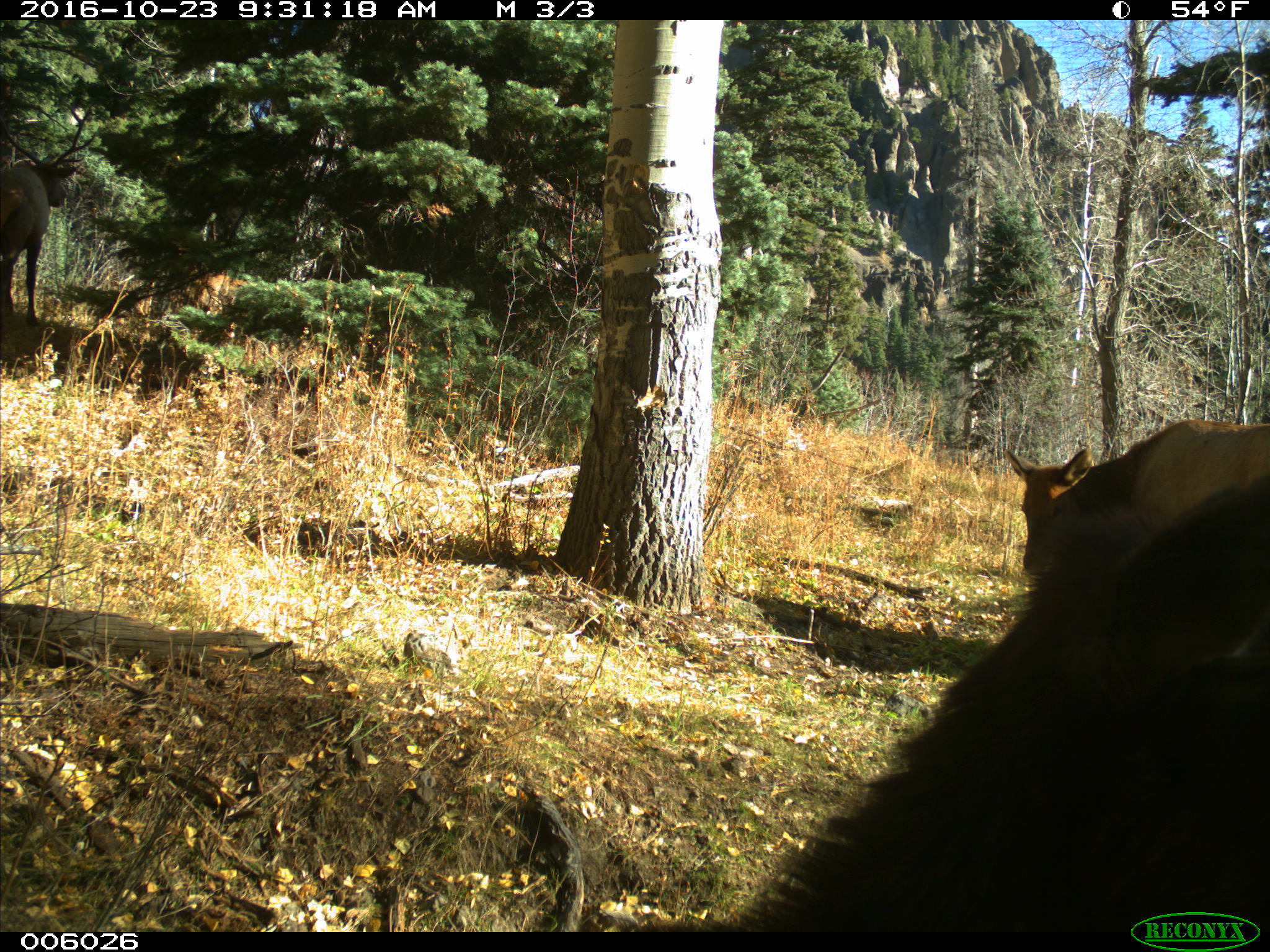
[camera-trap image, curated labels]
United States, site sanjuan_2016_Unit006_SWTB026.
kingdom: Animalia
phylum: Chordata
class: Mammalia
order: Artiodactyla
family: Cervidae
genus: Cervus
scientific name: Cervus elaphus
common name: red deer